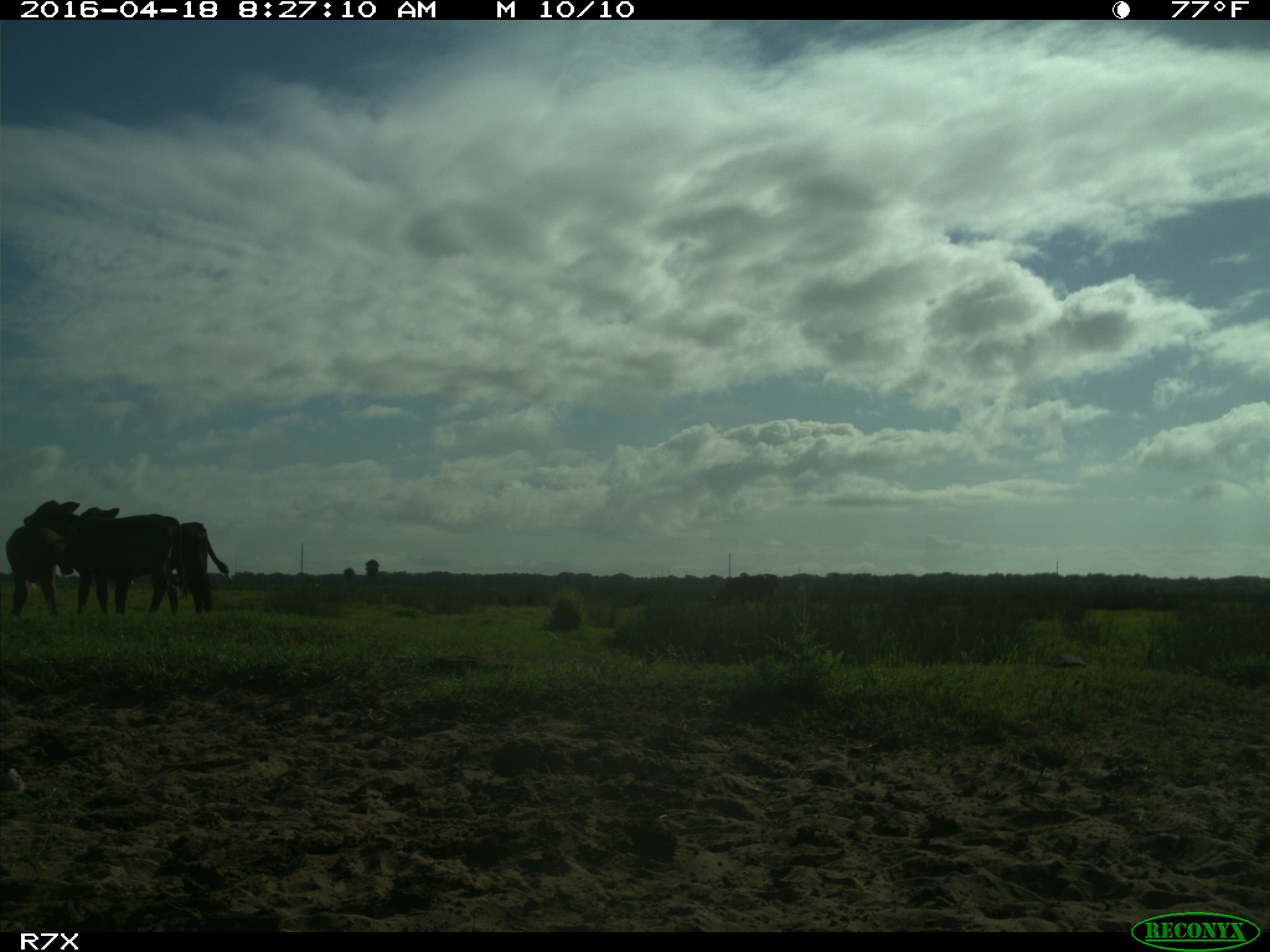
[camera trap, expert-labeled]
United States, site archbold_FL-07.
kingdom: Animalia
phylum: Chordata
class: Mammalia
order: Artiodactyla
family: Bovidae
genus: Bos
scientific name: Bos taurus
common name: domestic cow